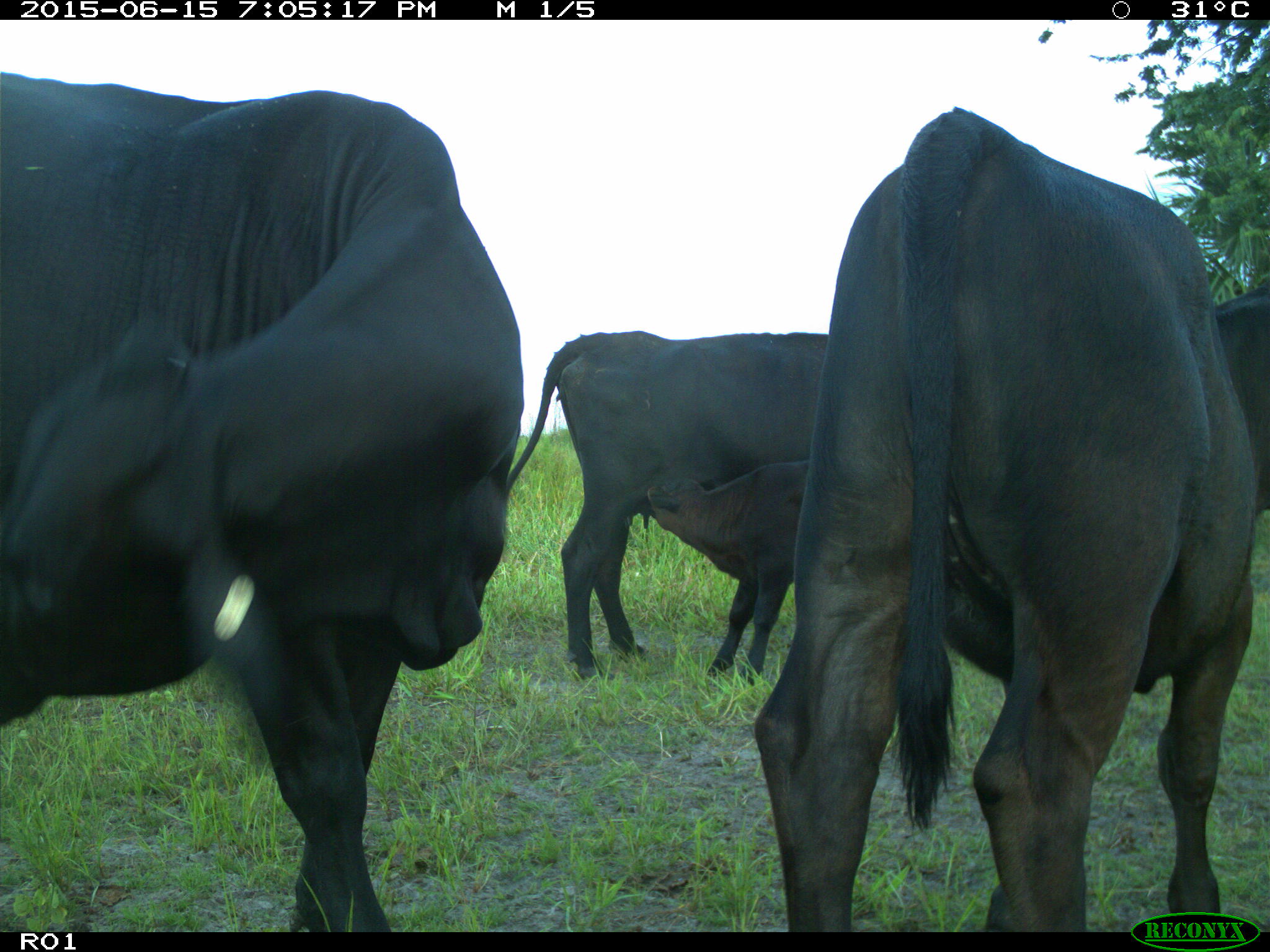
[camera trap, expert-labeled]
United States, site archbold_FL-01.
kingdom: Animalia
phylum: Chordata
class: Mammalia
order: Artiodactyla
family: Bovidae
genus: Bos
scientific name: Bos taurus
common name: domestic cow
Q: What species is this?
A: Bos taurus (domestic cow).